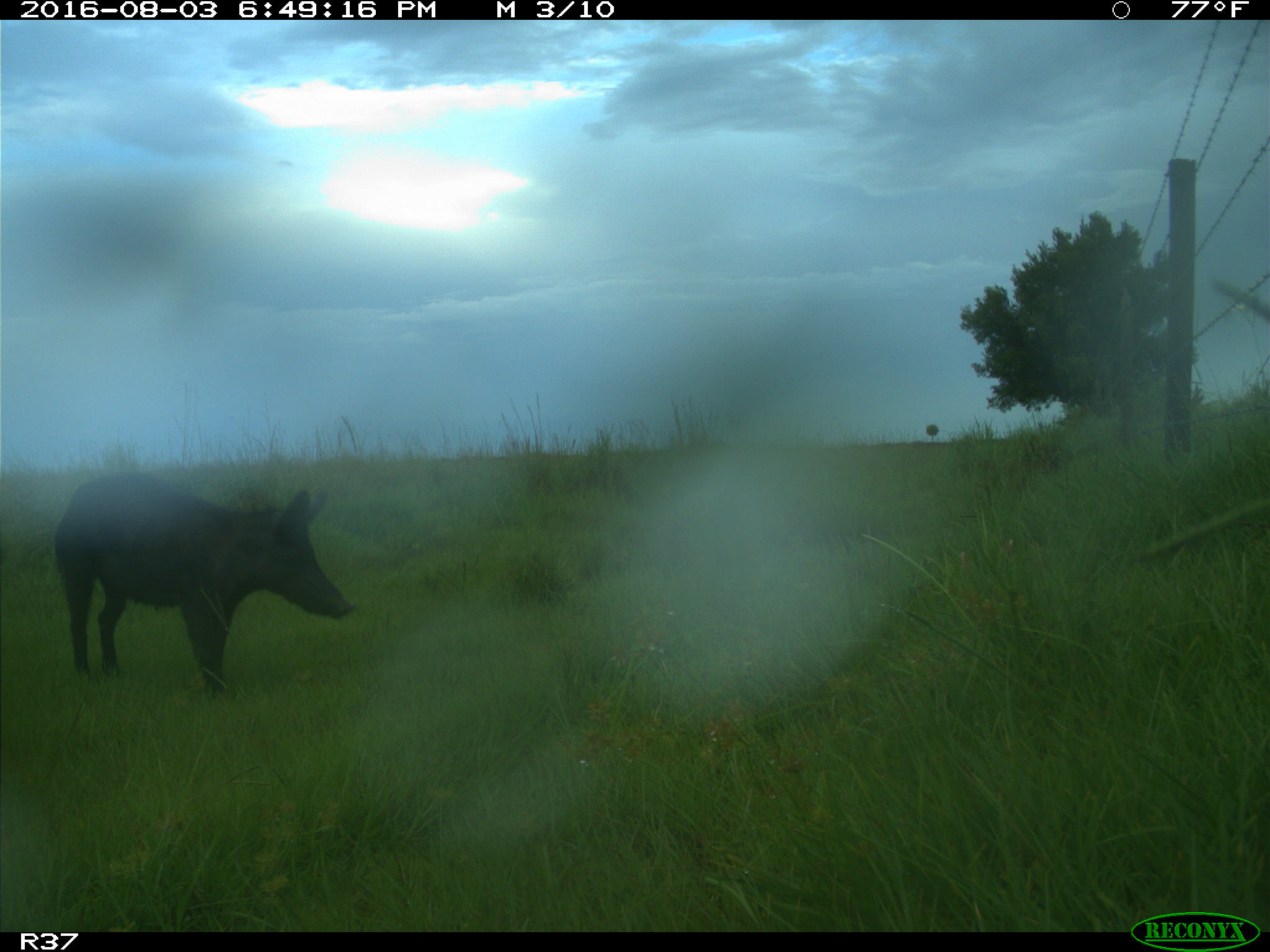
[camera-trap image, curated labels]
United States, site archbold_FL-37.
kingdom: Animalia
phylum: Chordata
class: Mammalia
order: Artiodactyla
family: Suidae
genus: Sus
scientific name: Sus scrofa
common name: wild boar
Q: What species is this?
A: Sus scrofa (wild boar).